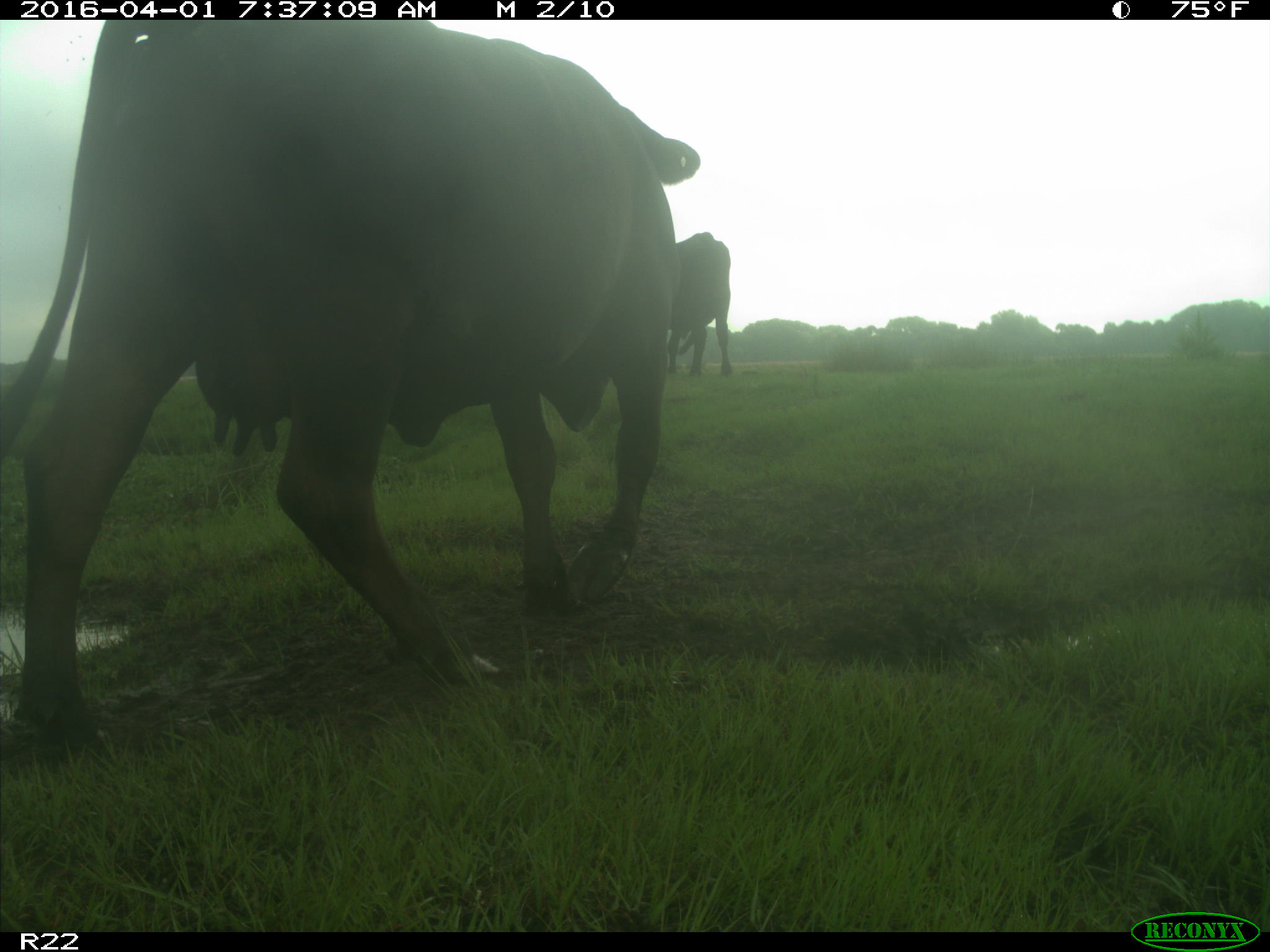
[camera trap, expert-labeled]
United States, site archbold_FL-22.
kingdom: Animalia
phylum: Chordata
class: Mammalia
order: Artiodactyla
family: Bovidae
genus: Bos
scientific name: Bos taurus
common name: domestic cow